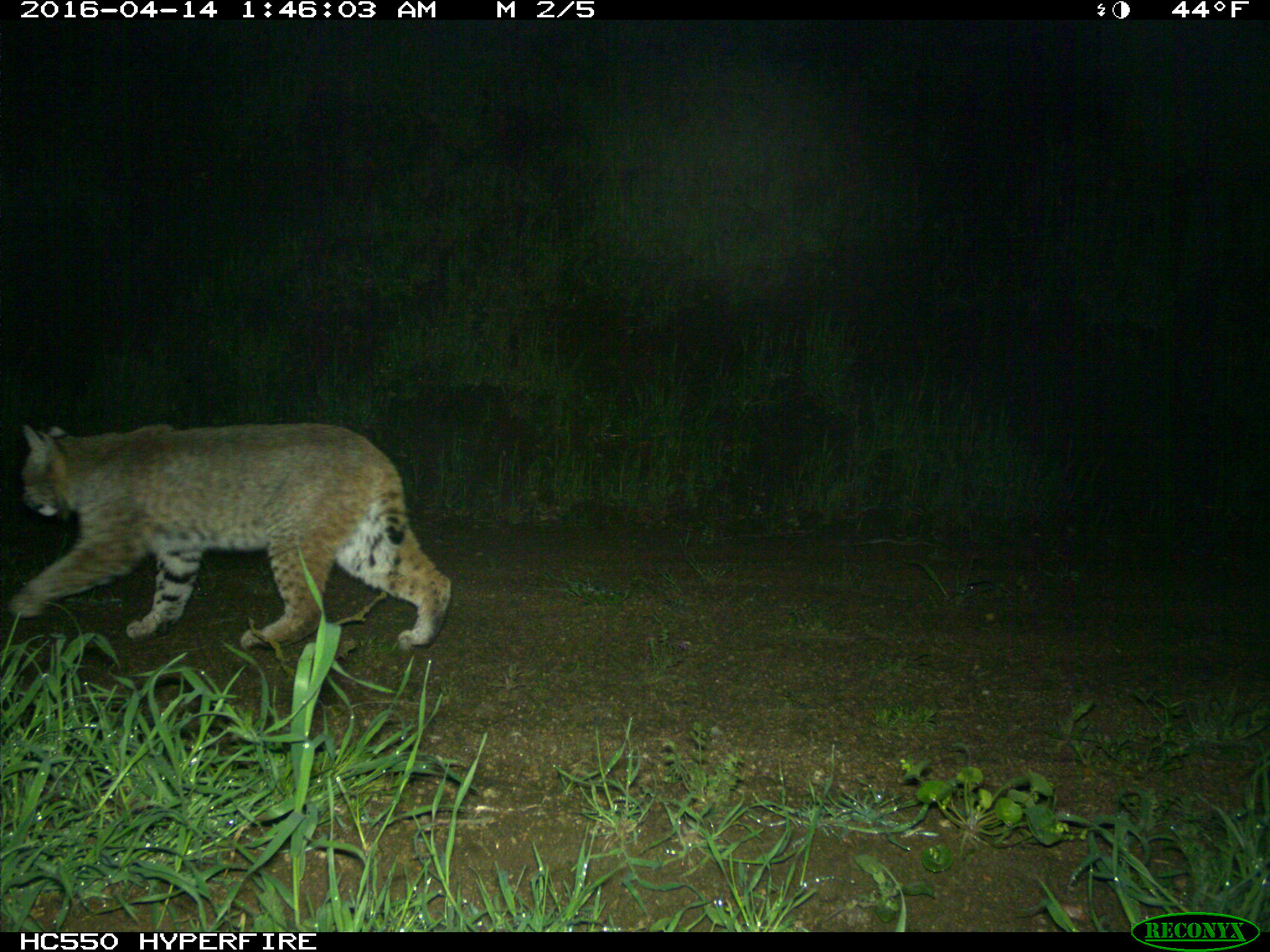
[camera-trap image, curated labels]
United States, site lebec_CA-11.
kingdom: Animalia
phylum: Chordata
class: Mammalia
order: Carnivora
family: Felidae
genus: Lynx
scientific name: Lynx rufus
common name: bobcat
Lynx rufus (bobcat).